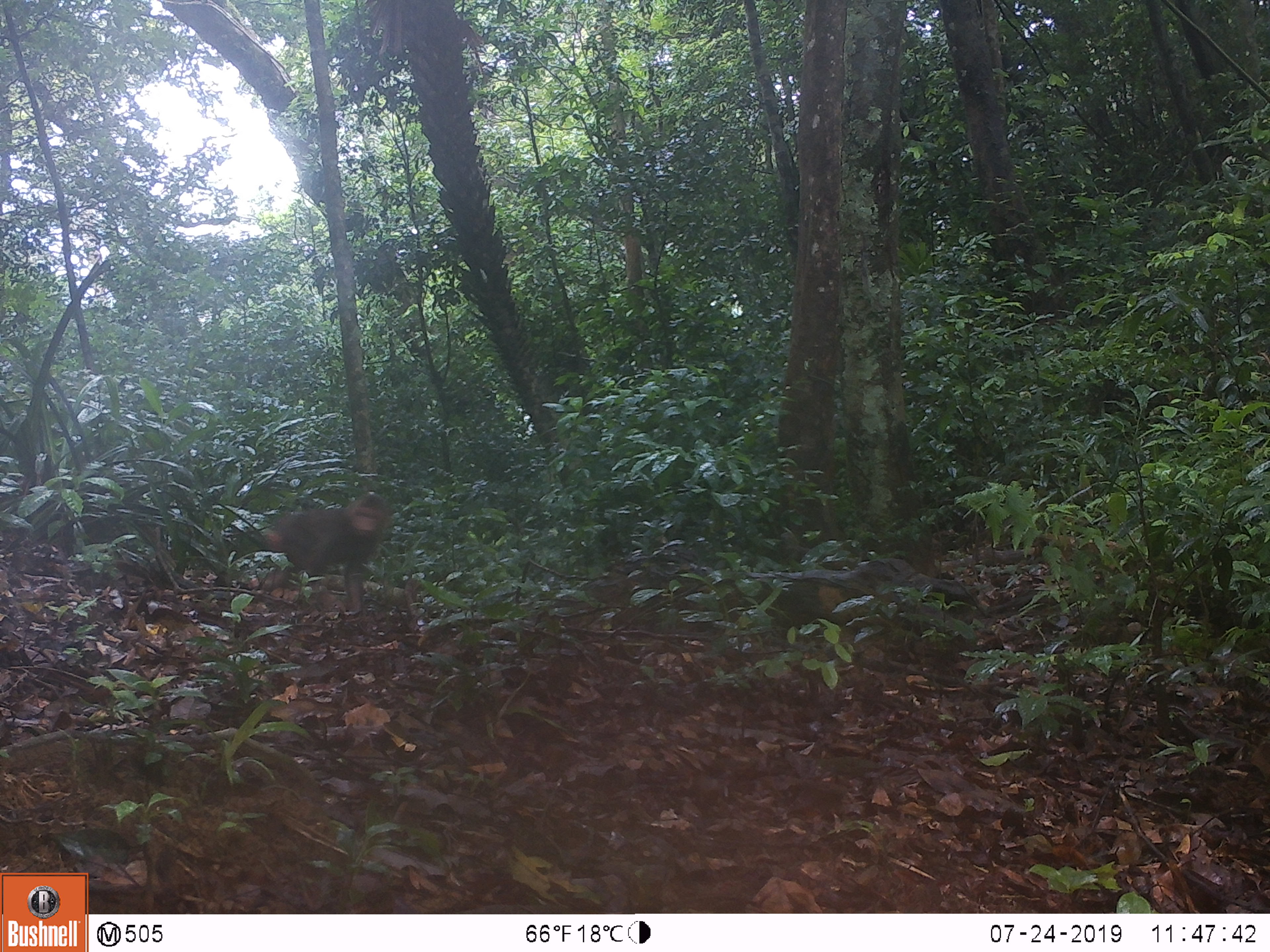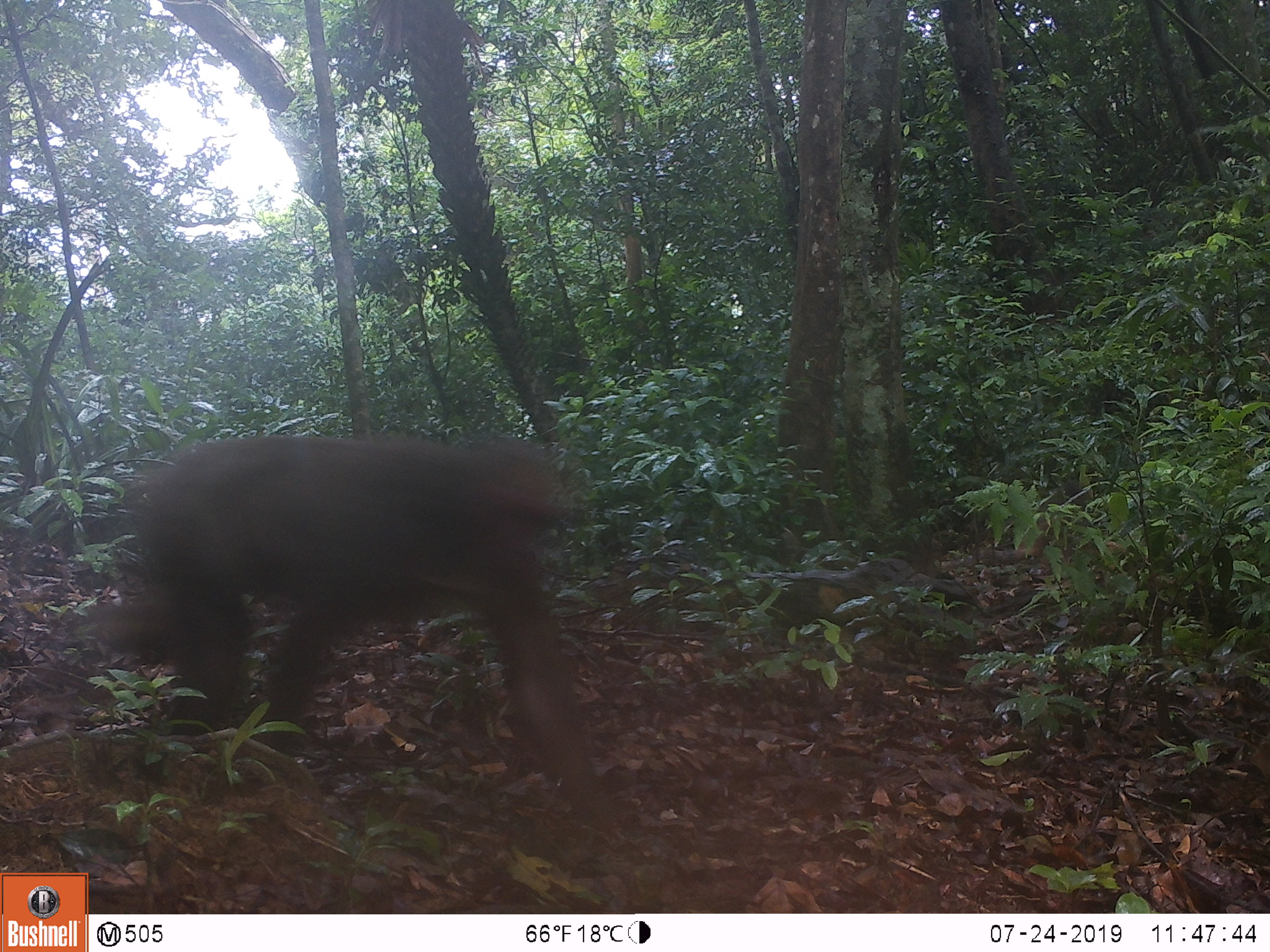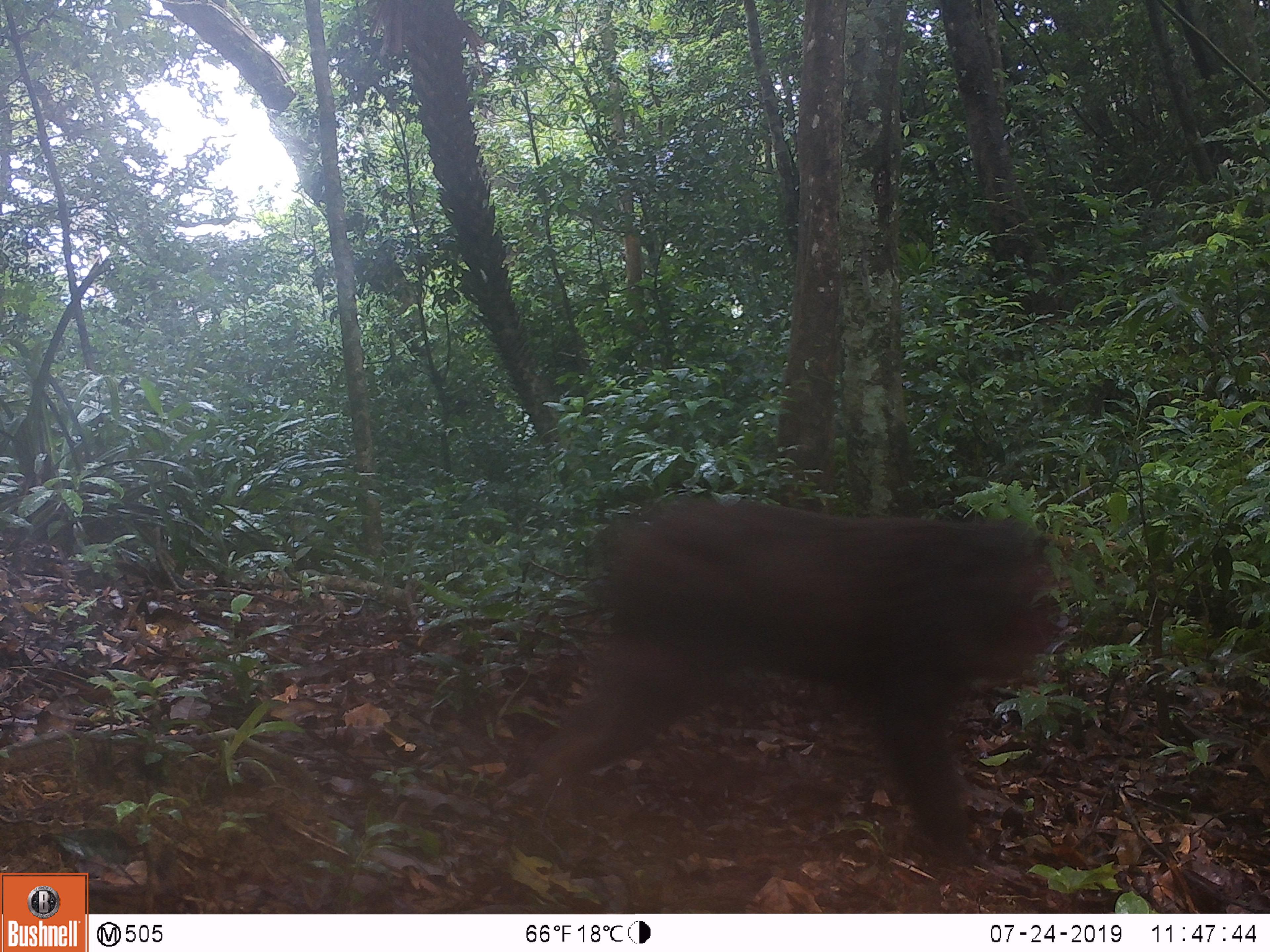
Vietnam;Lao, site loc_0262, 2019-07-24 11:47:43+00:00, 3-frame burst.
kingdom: Animalia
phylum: Chordata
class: Mammalia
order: Primates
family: Cercopithecidae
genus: Macaca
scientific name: Macaca arctoides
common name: stump-tailed macaque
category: stump tailed macaque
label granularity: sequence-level